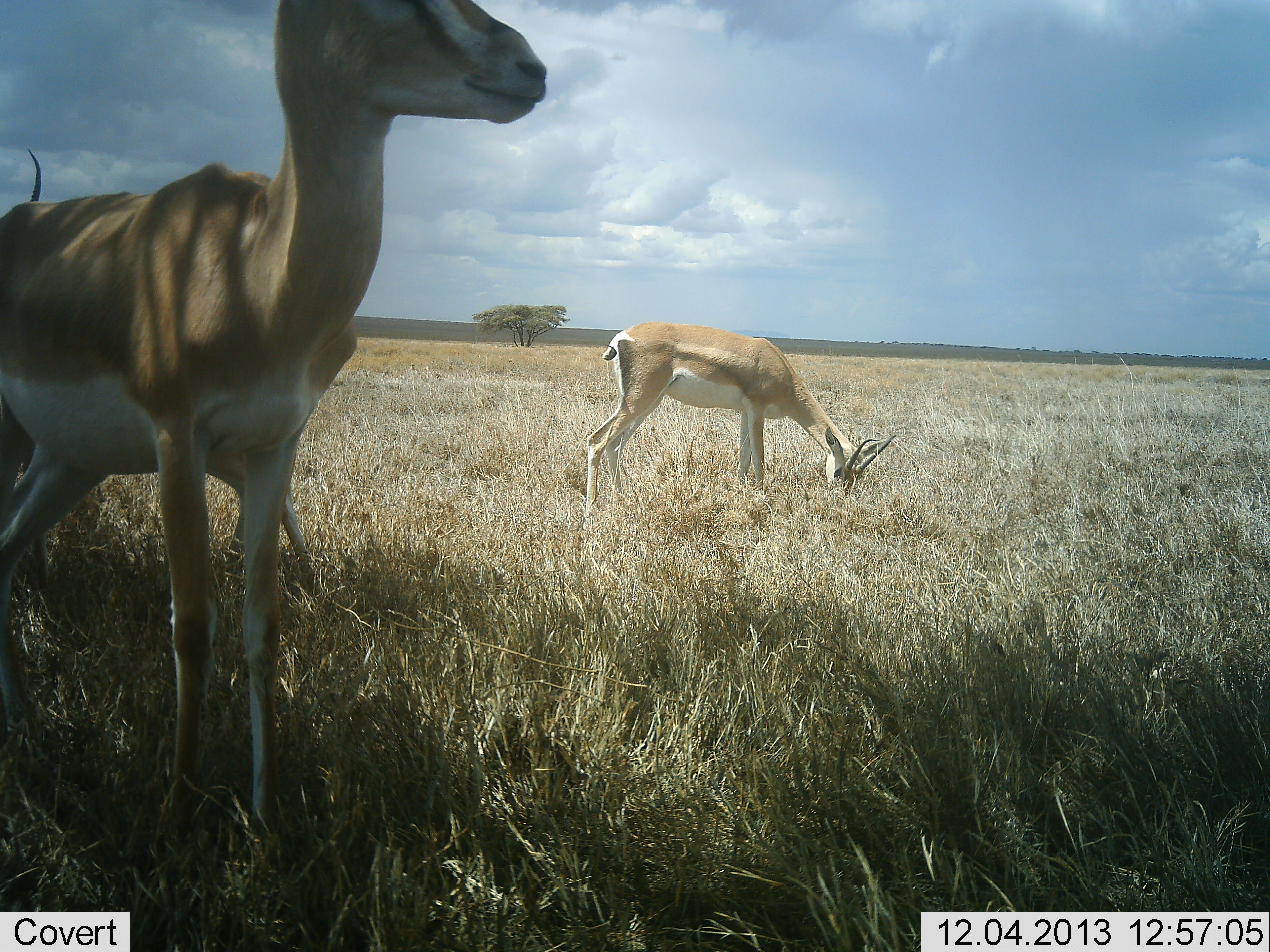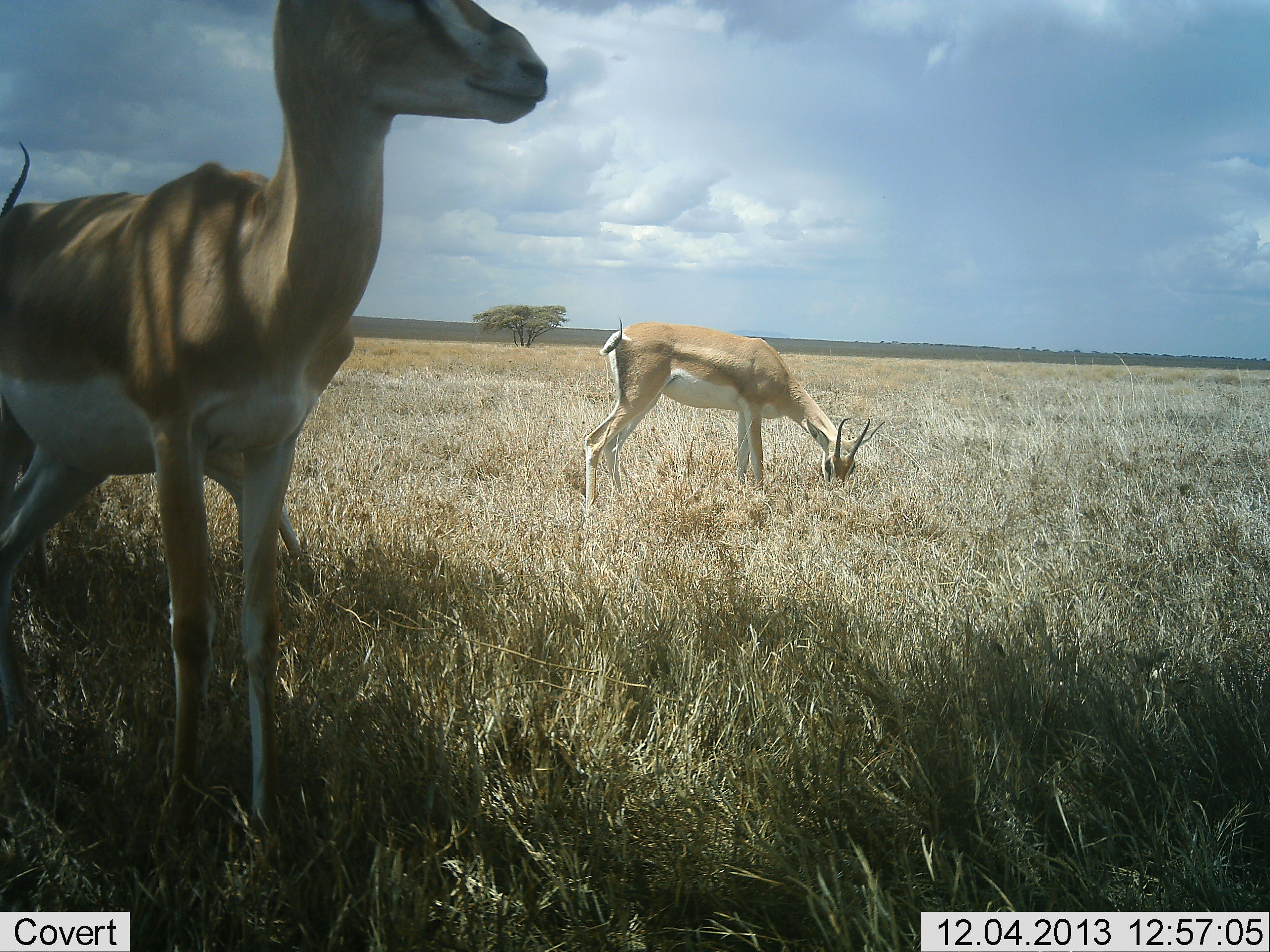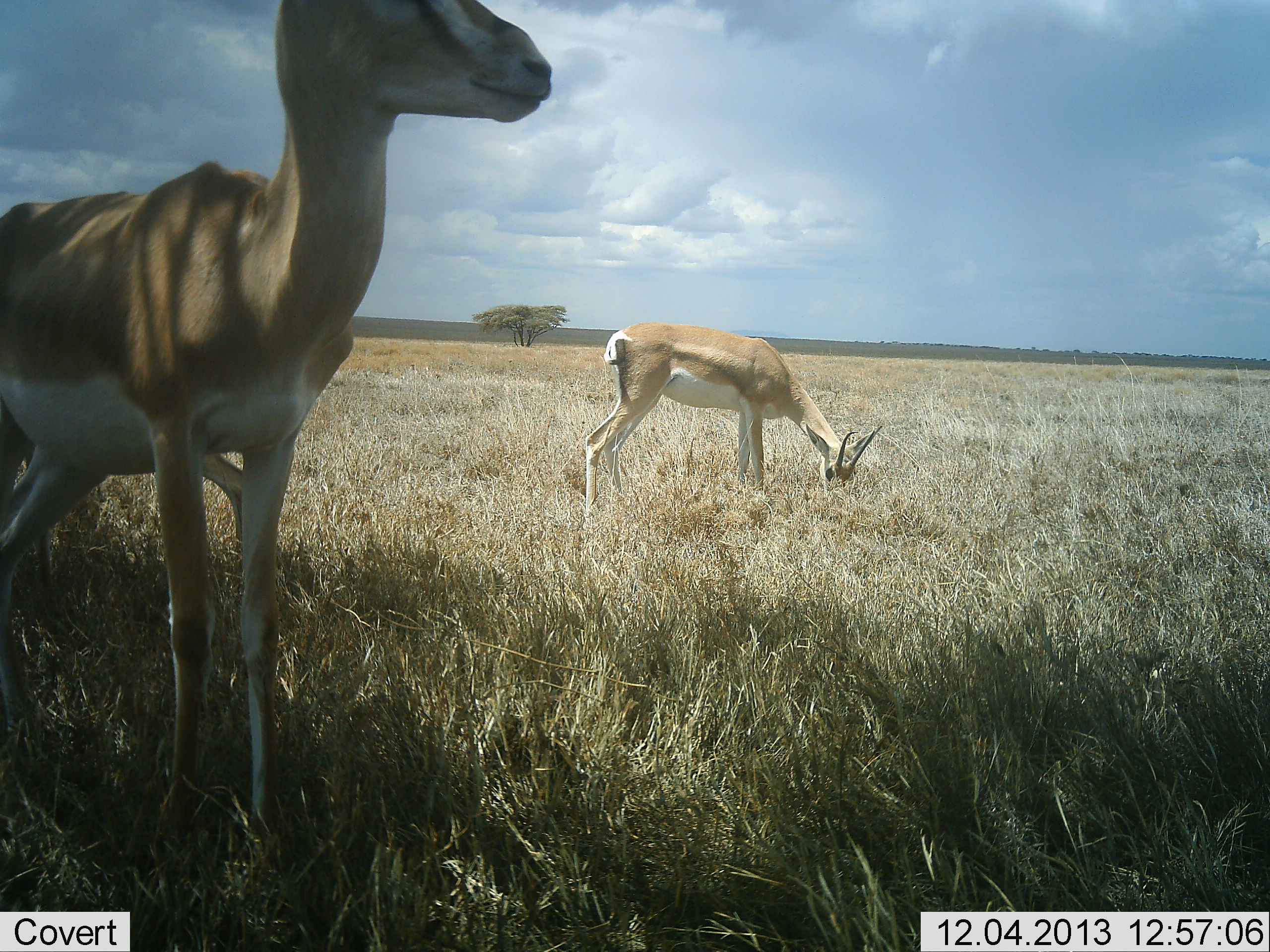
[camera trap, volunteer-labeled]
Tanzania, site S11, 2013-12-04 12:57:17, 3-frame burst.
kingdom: Animalia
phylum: Chordata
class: Mammalia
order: Artiodactyla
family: Bovidae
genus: Nanger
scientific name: Nanger granti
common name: grant's gazelle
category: gazellegrants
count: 3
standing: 90%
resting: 0%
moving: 0%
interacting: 0%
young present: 0%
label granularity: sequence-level